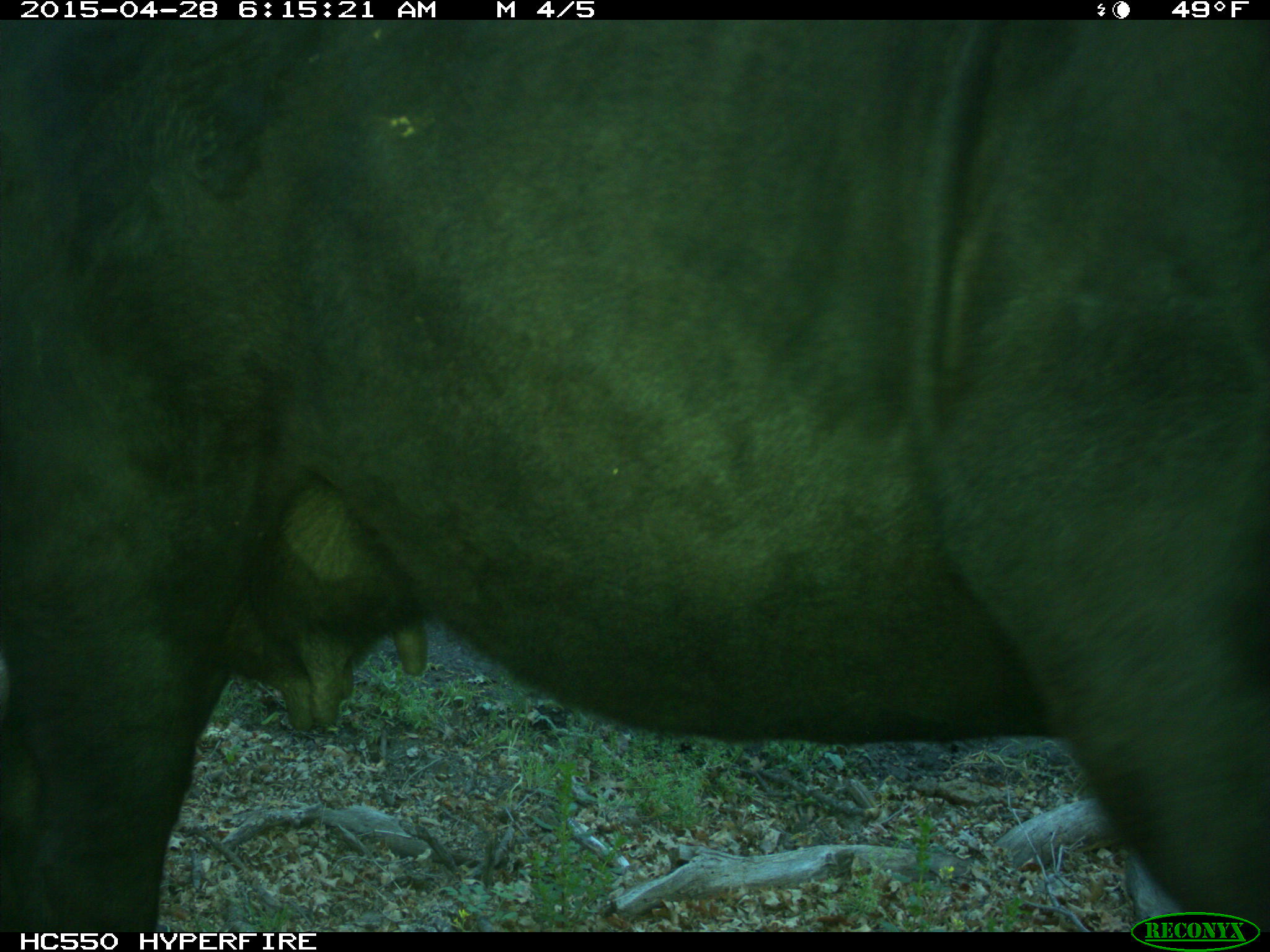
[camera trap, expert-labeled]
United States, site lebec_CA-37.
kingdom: Animalia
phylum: Chordata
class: Mammalia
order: Artiodactyla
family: Bovidae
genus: Bos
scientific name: Bos taurus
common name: domestic cow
Bos taurus (domestic cow).